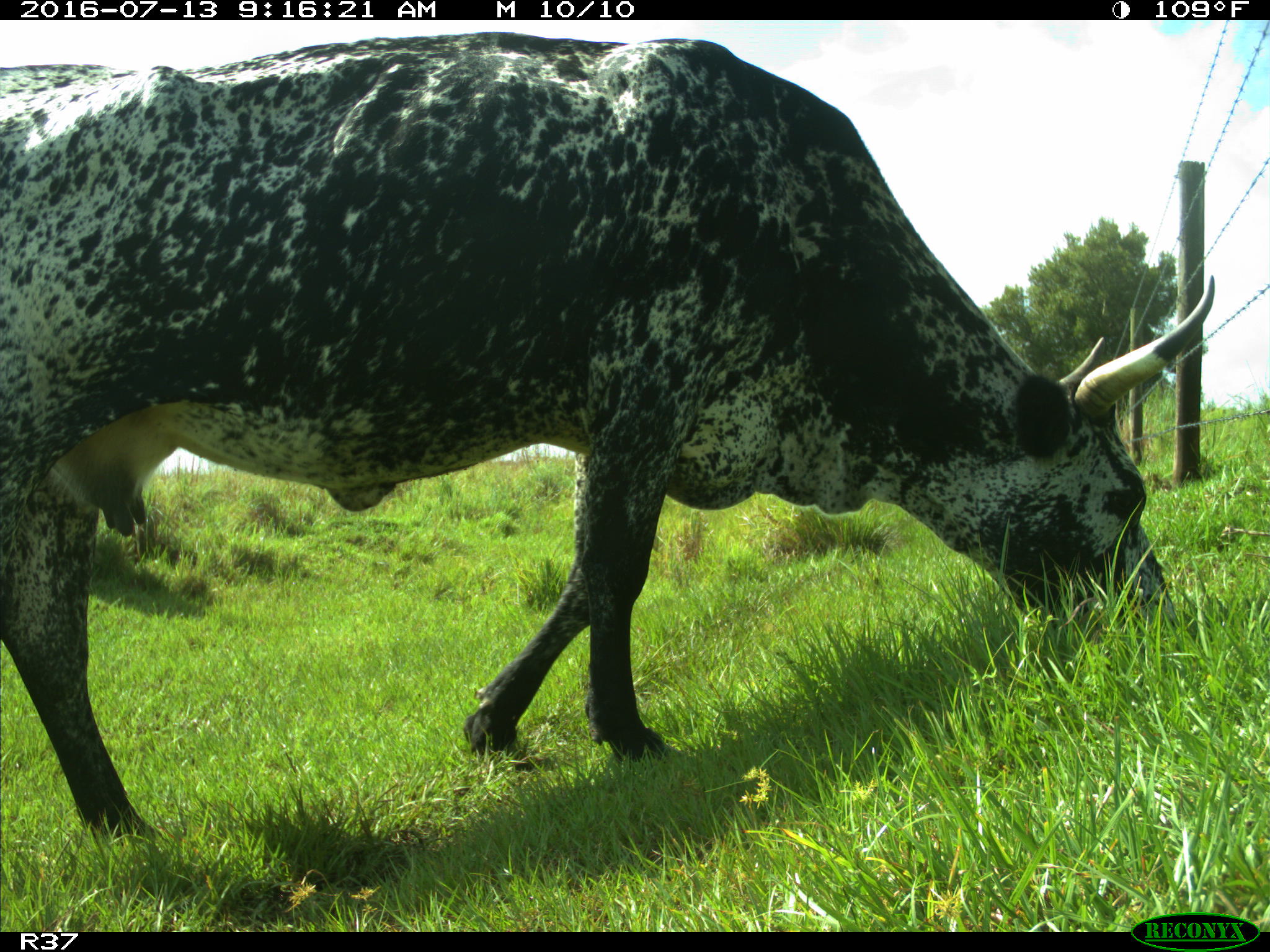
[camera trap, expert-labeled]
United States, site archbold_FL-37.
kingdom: Animalia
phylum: Chordata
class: Mammalia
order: Artiodactyla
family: Bovidae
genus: Bos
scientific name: Bos taurus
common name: domestic cow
Bos taurus (domestic cow).